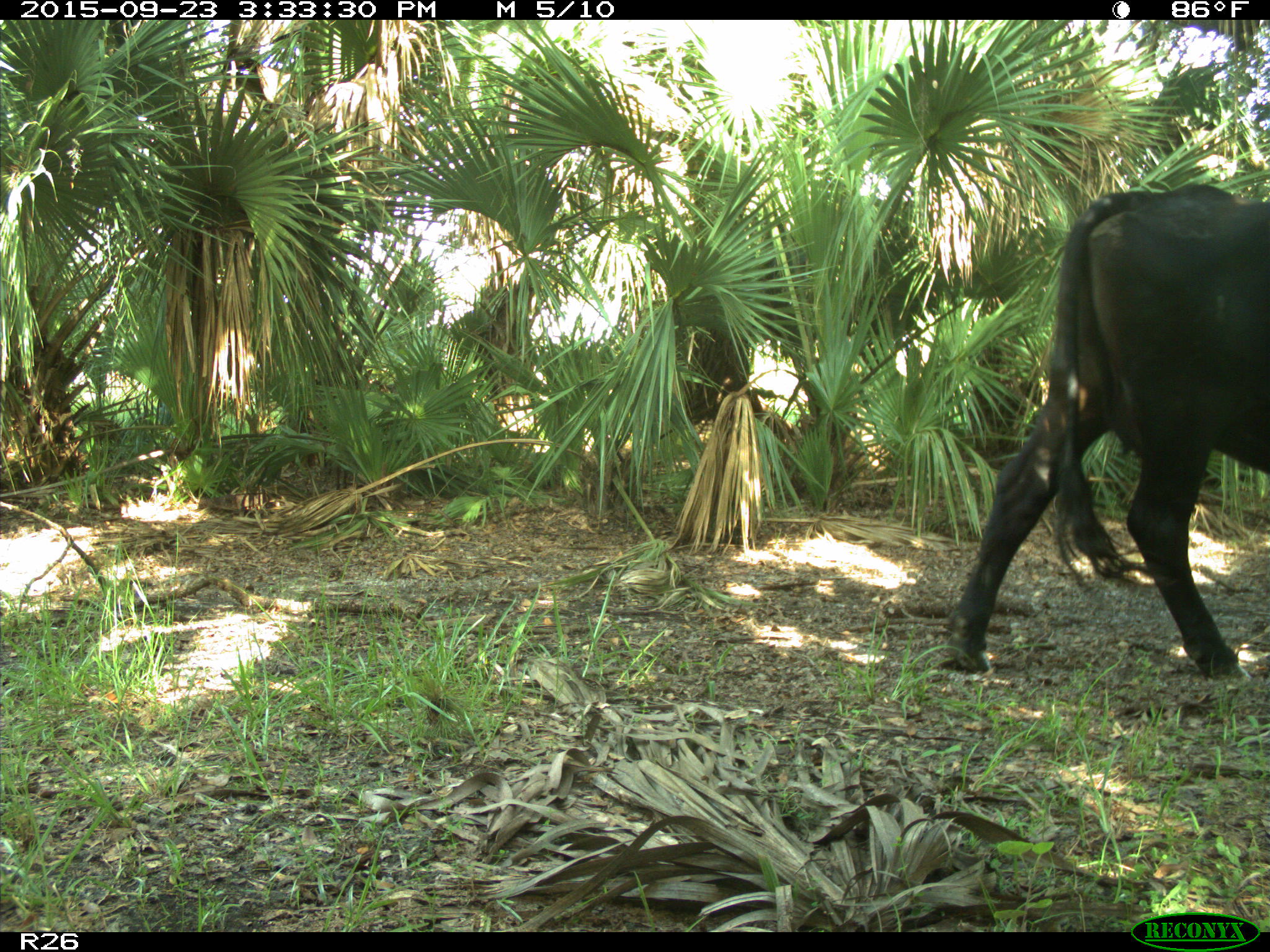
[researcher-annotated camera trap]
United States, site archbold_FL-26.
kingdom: Animalia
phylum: Chordata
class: Mammalia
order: Artiodactyla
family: Bovidae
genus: Bos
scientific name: Bos taurus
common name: domestic cow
Bos taurus (domestic cow).